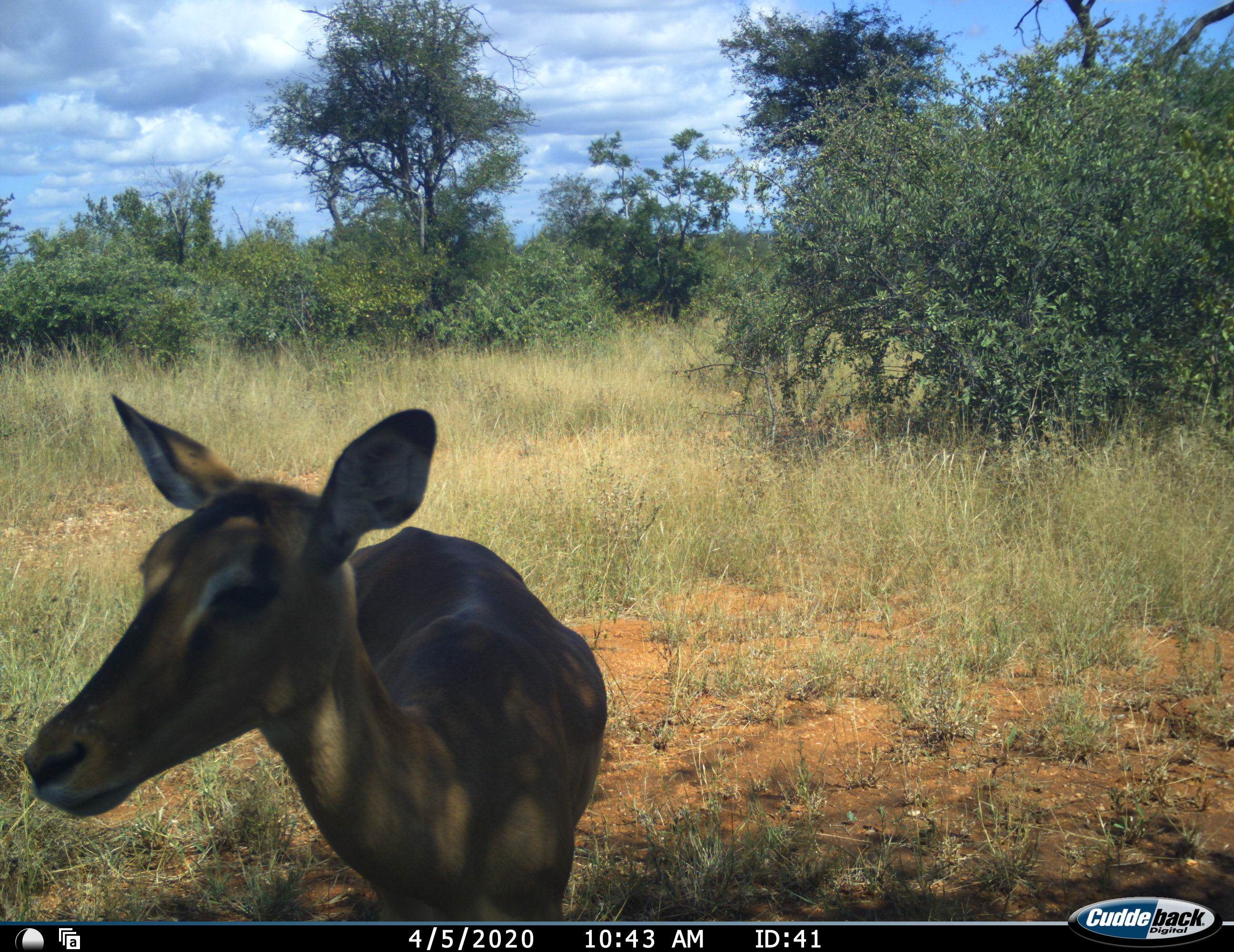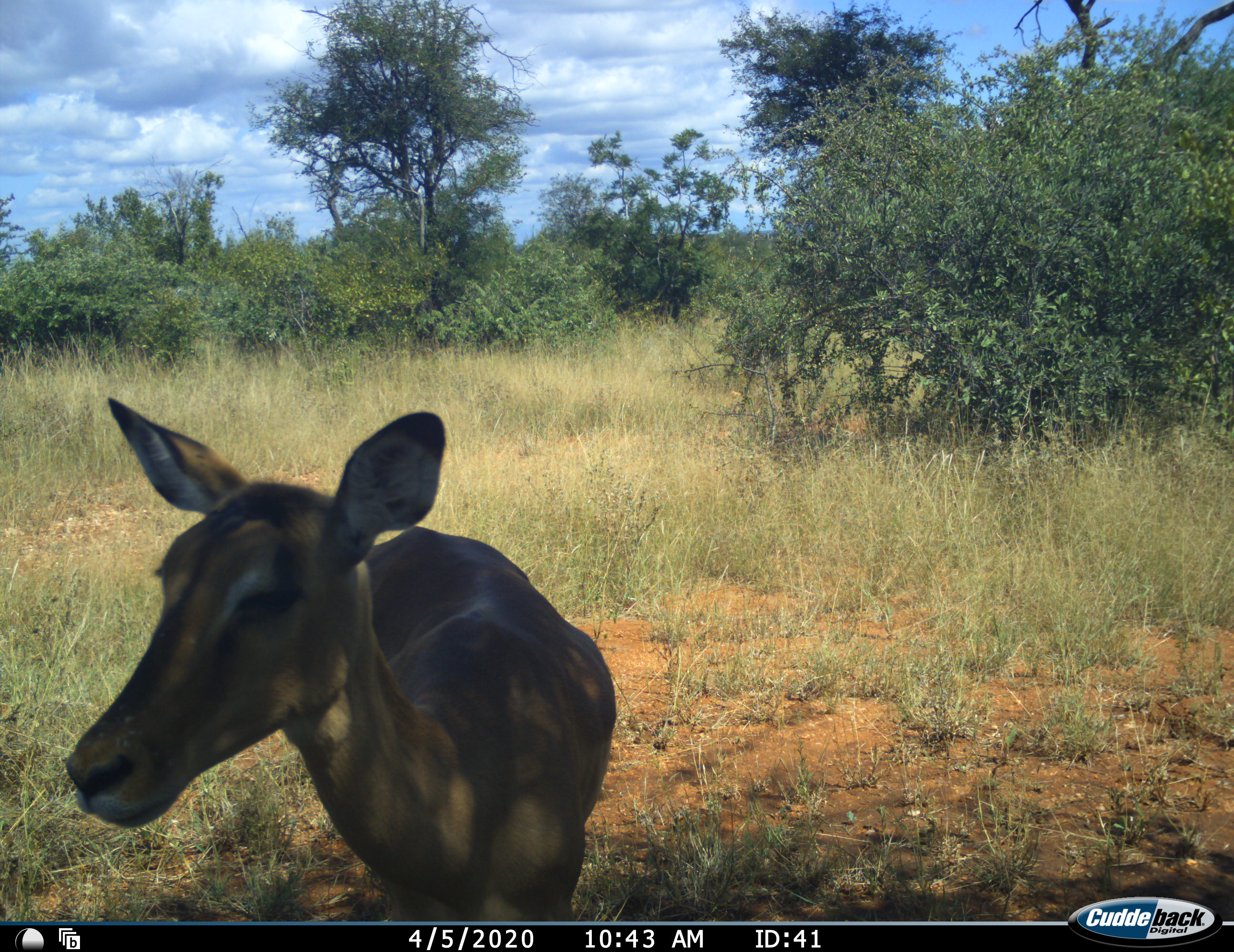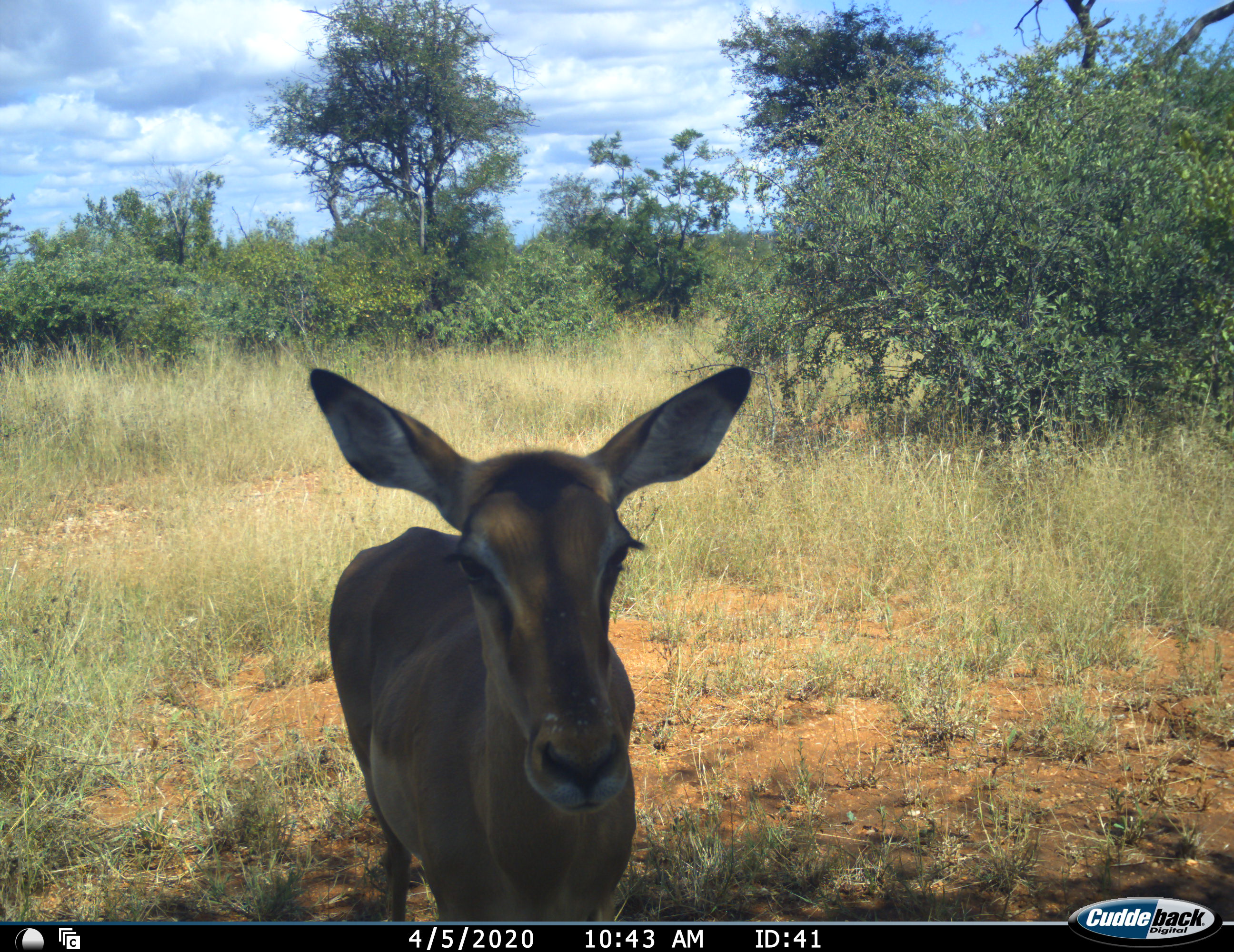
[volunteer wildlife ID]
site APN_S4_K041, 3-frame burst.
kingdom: Animalia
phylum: Chordata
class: Mammalia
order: Artiodactyla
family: Bovidae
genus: Aepyceros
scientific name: Aepyceros melampus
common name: impala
Impala (Aepyceros melampus), count 1. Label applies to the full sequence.